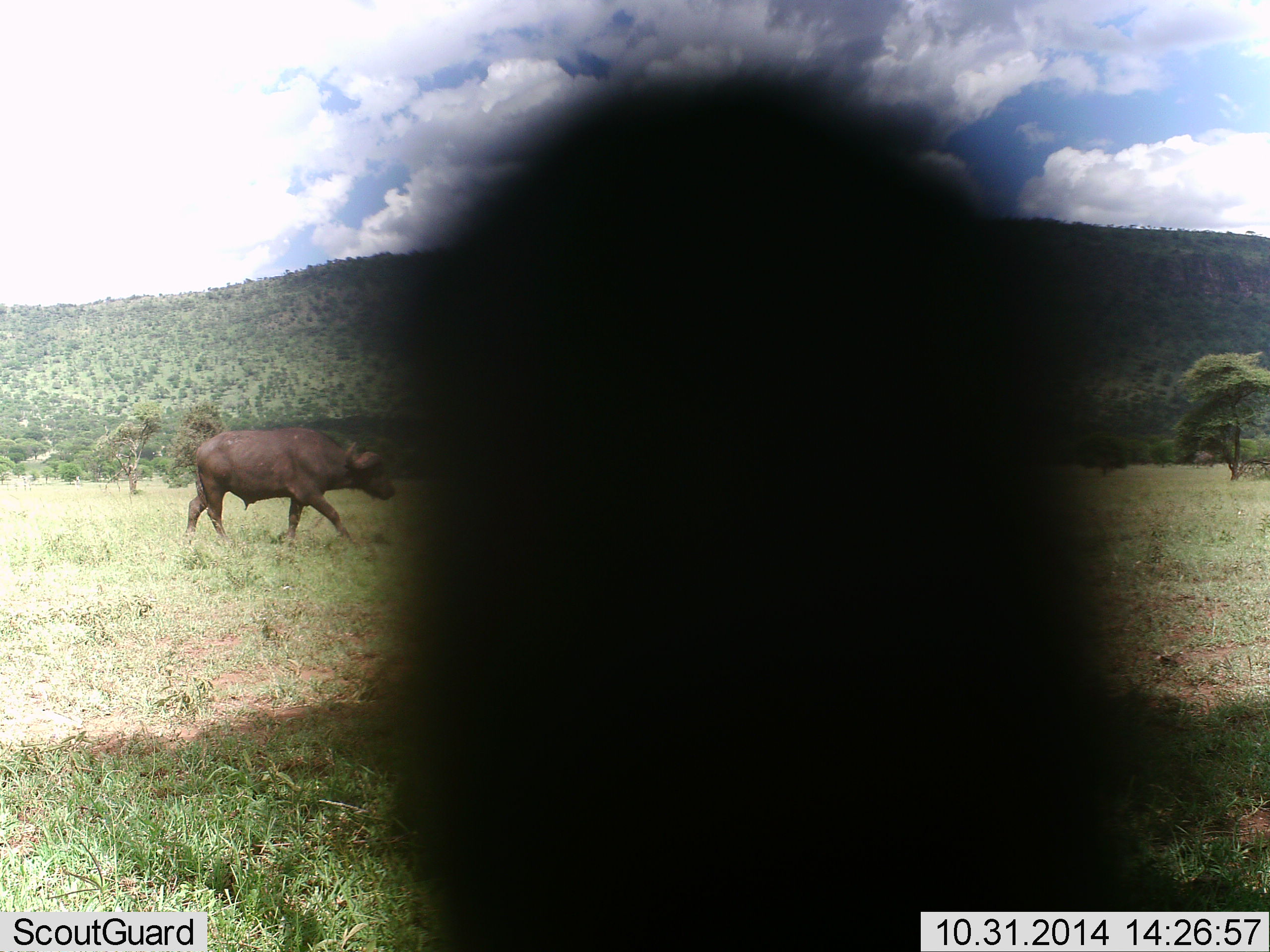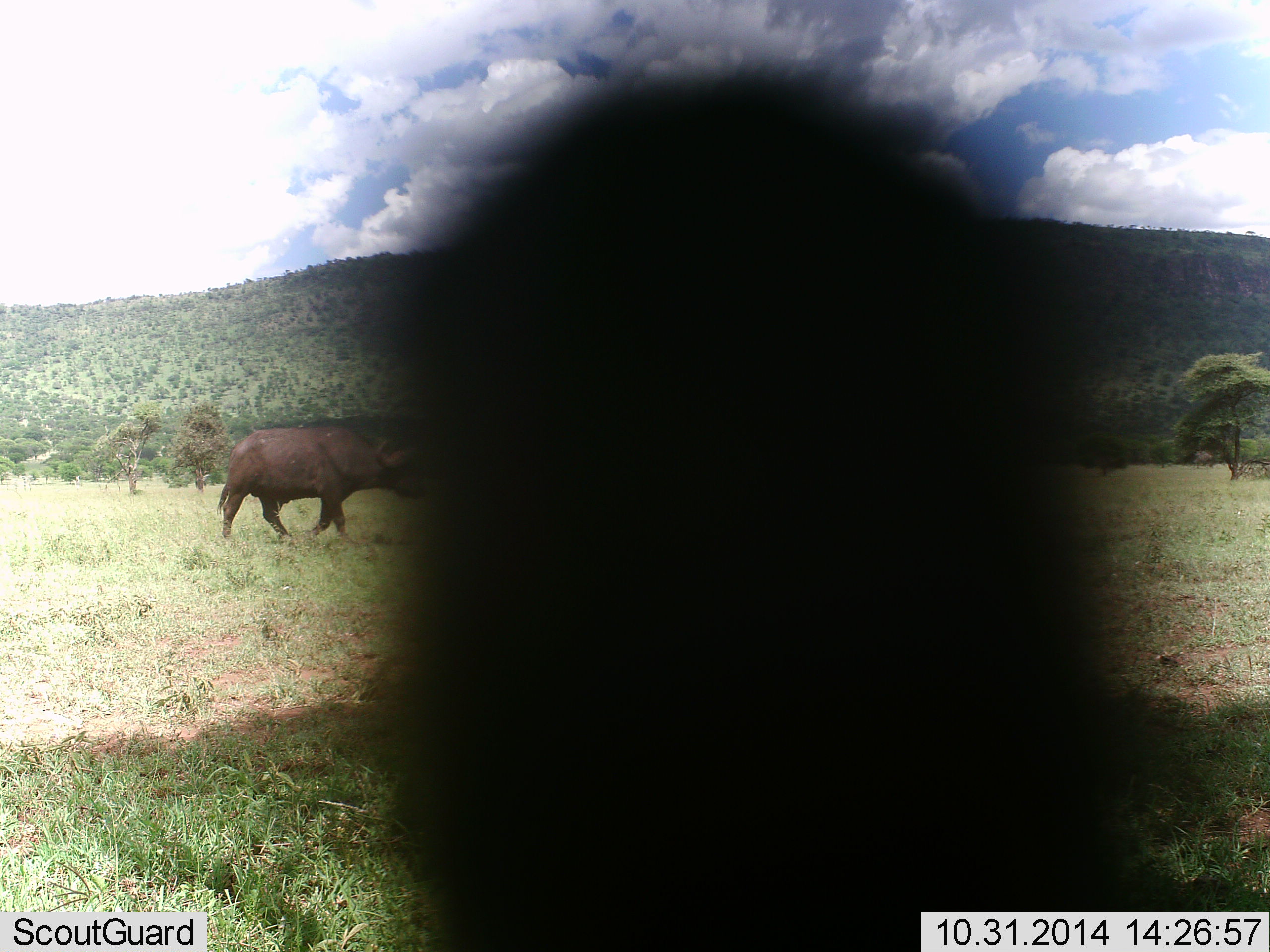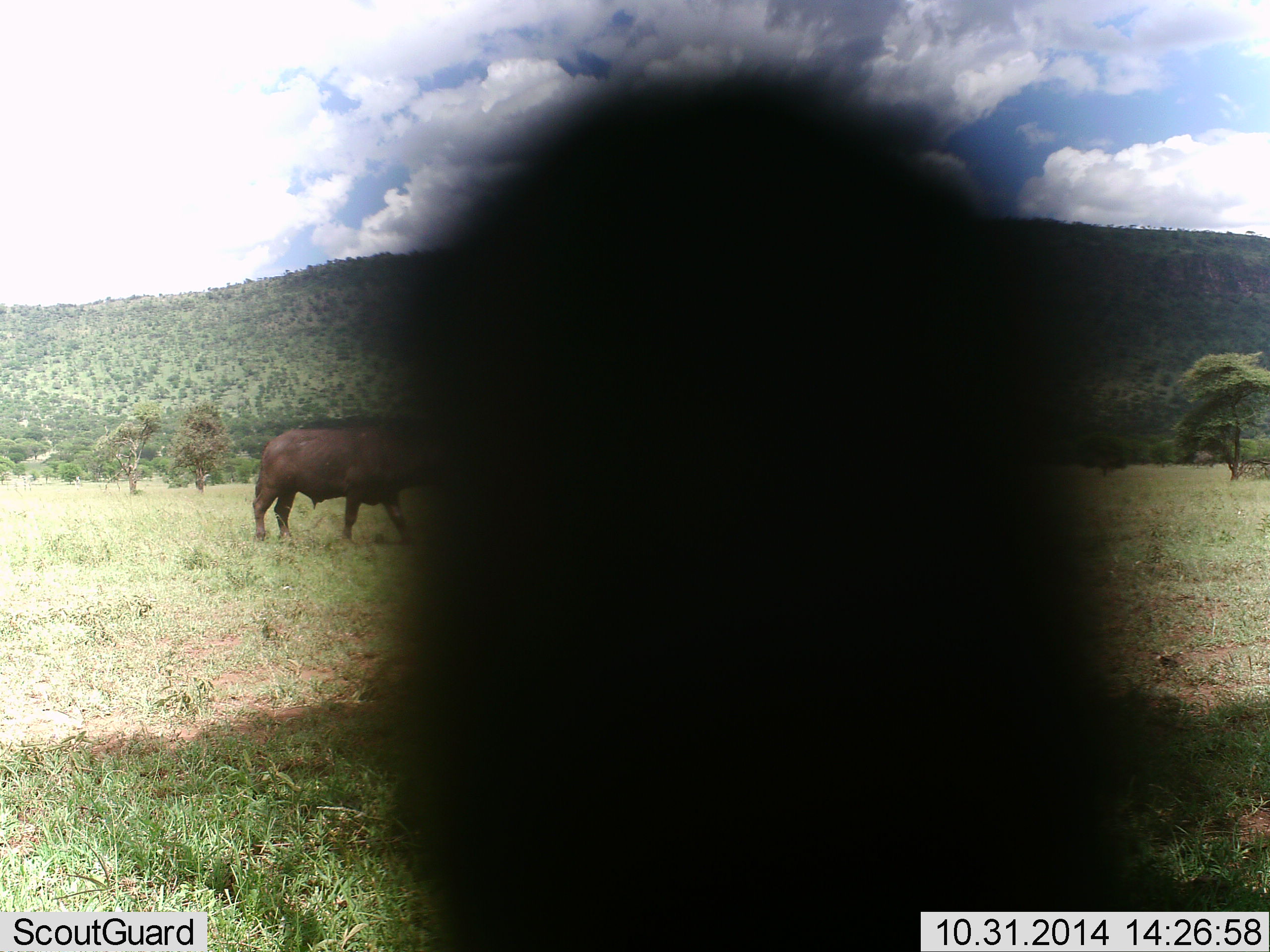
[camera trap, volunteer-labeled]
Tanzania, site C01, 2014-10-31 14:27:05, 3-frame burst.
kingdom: Animalia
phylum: Chordata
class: Mammalia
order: Artiodactyla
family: Bovidae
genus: Syncerus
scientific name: Syncerus caffer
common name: cape buffalo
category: buffalo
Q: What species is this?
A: Buffalo (cape buffalo) (Syncerus caffer).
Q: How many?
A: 1.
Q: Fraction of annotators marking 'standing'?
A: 0%.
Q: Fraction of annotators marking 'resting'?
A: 0%.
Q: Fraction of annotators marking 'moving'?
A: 100%.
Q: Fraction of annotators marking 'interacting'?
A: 0%.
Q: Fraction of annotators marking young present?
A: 0%.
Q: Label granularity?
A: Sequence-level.